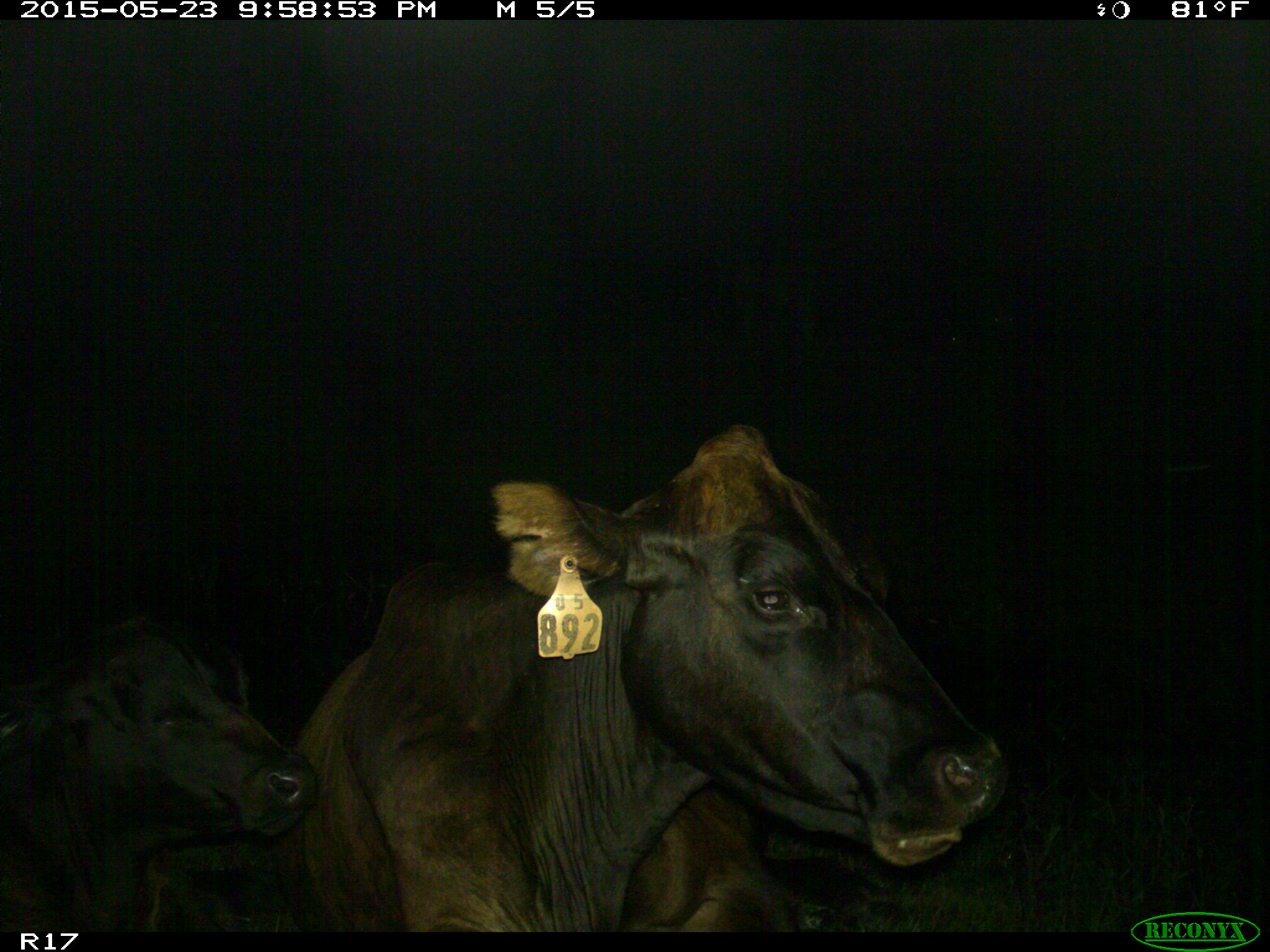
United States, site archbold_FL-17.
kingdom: Animalia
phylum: Chordata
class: Mammalia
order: Artiodactyla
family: Bovidae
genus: Bos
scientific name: Bos taurus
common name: domestic cow